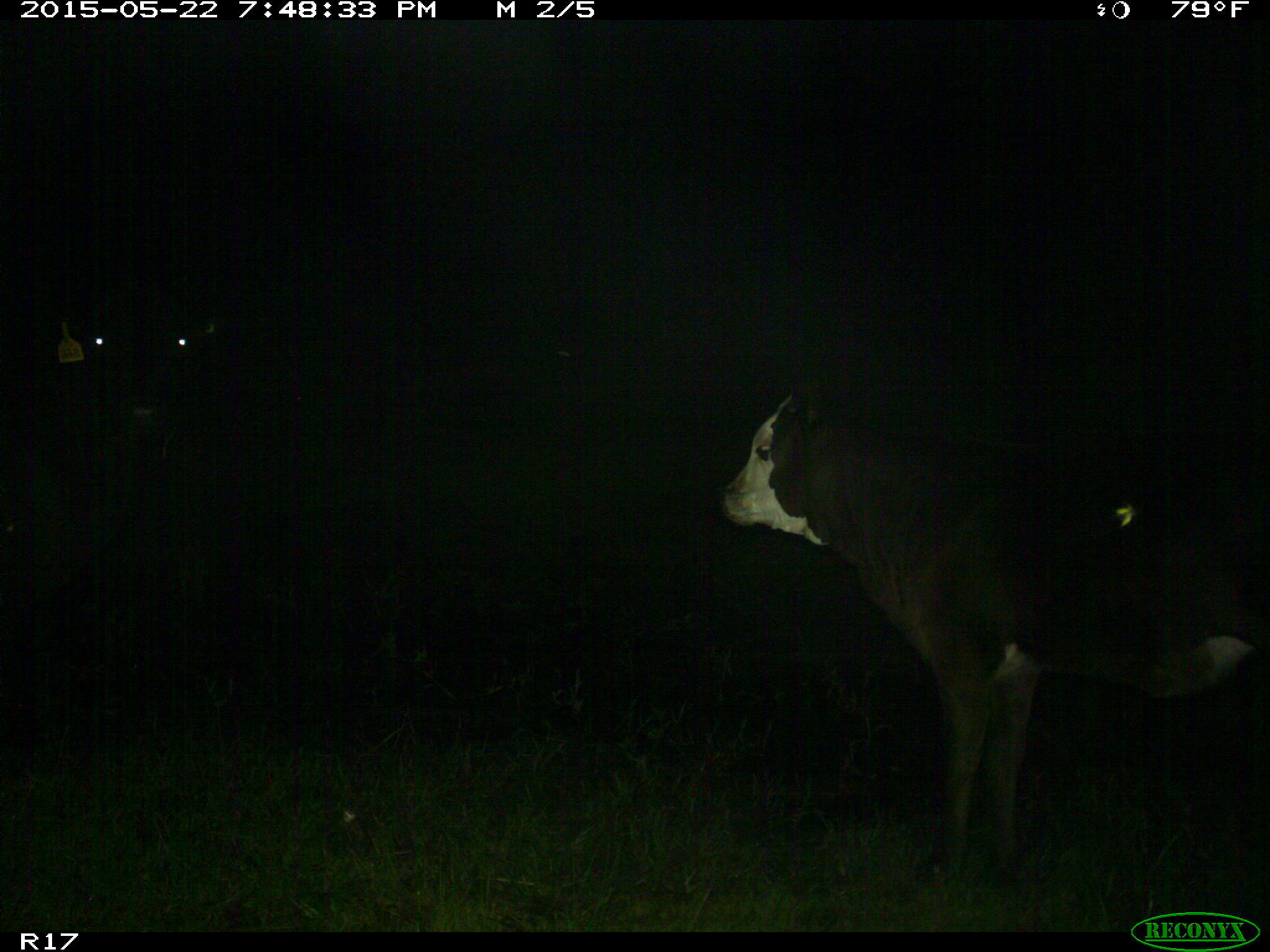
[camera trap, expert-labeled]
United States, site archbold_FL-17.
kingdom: Animalia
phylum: Chordata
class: Mammalia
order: Artiodactyla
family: Bovidae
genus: Bos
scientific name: Bos taurus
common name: domestic cow